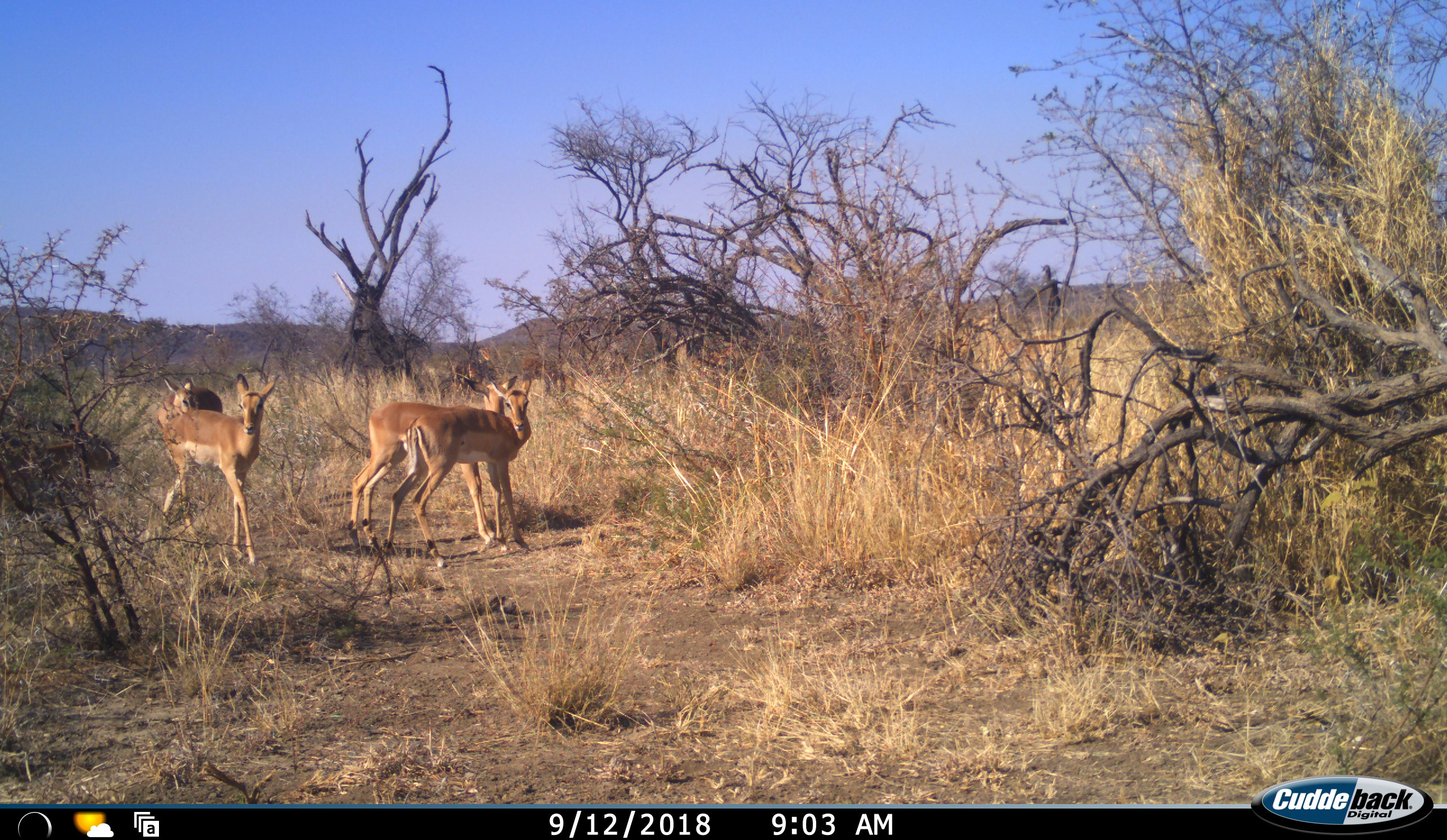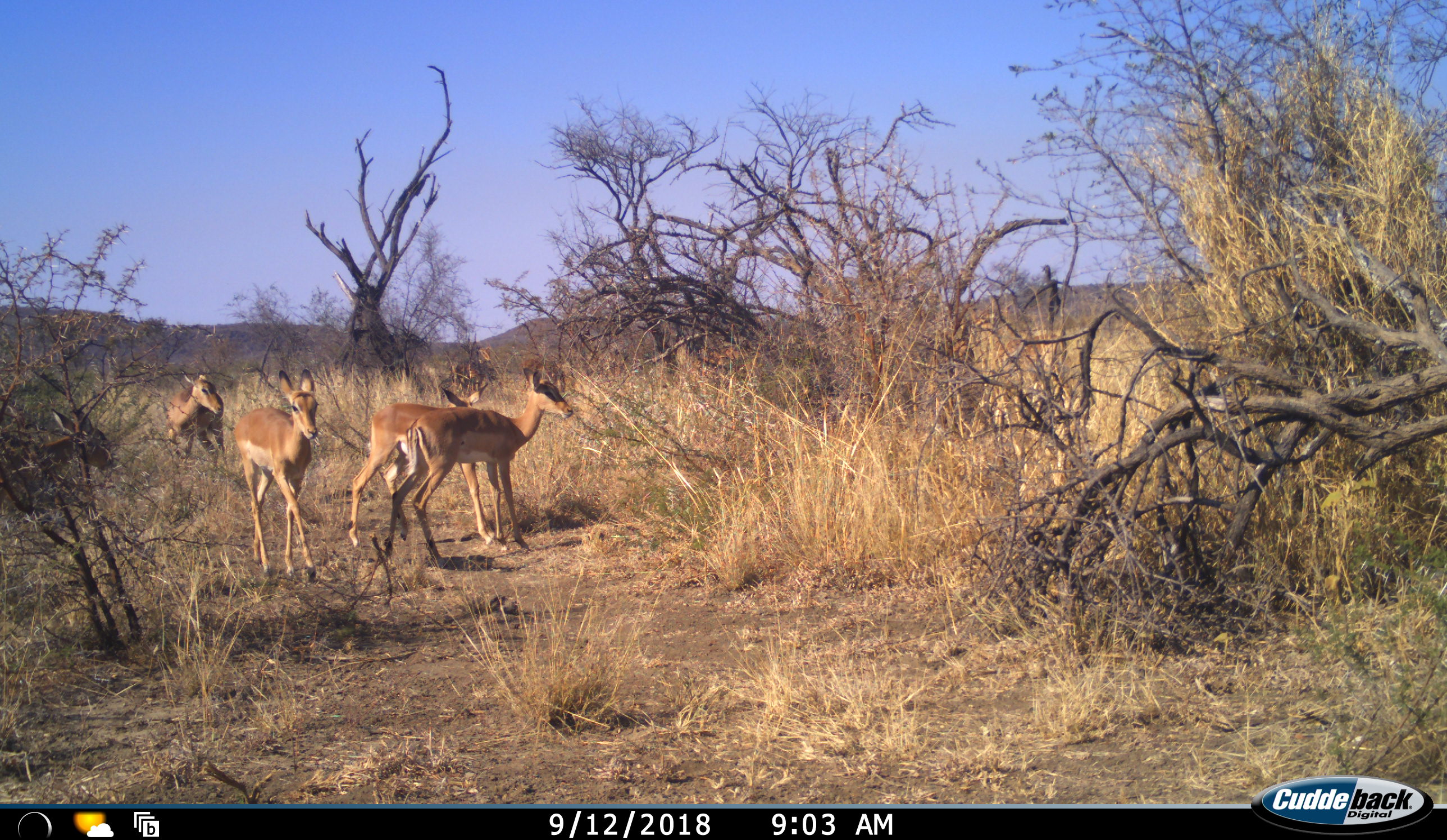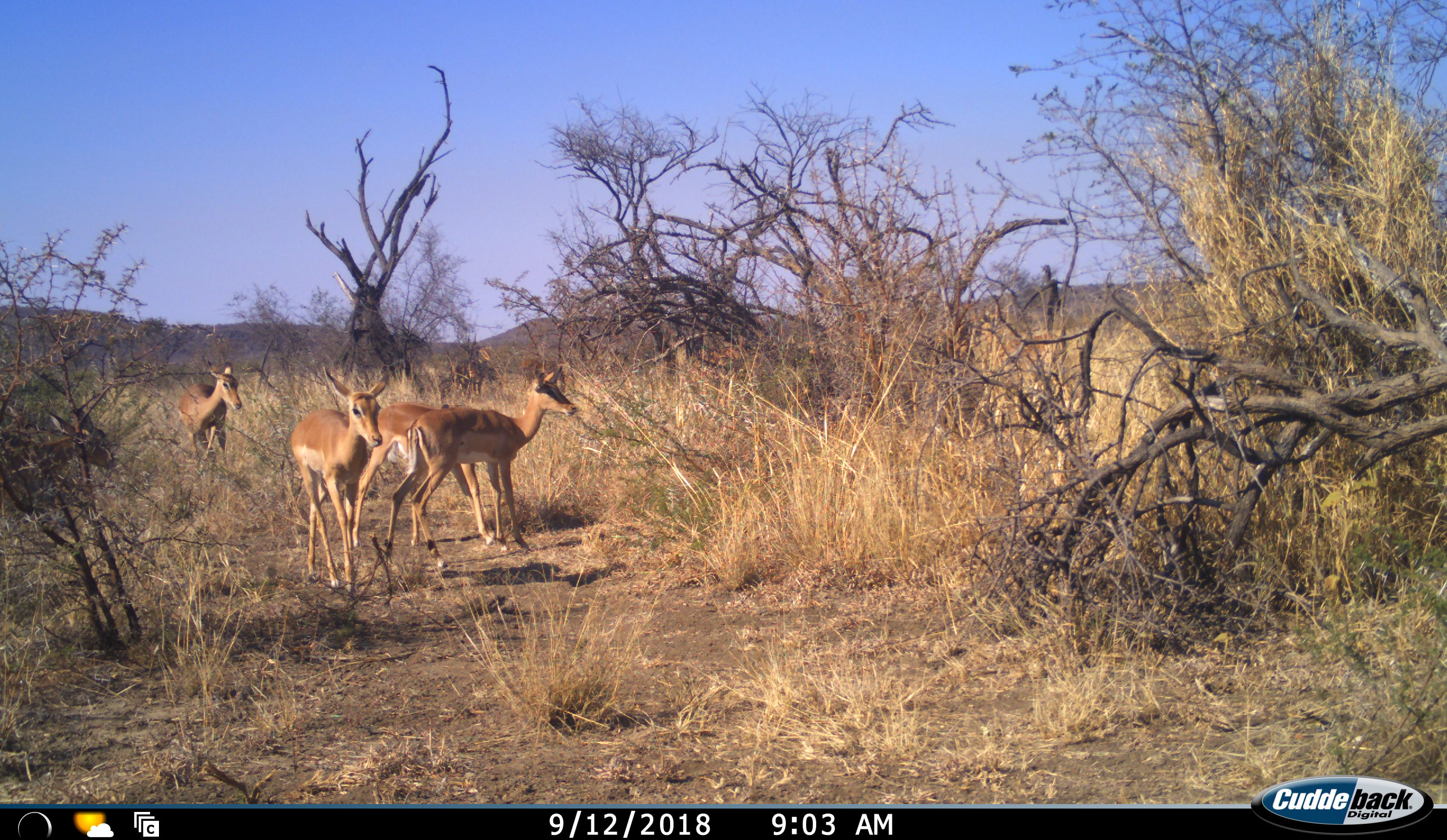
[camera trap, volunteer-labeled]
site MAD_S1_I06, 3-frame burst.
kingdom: Animalia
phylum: Chordata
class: Mammalia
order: Artiodactyla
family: Bovidae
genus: Aepyceros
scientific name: Aepyceros melampus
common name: impala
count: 5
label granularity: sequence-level